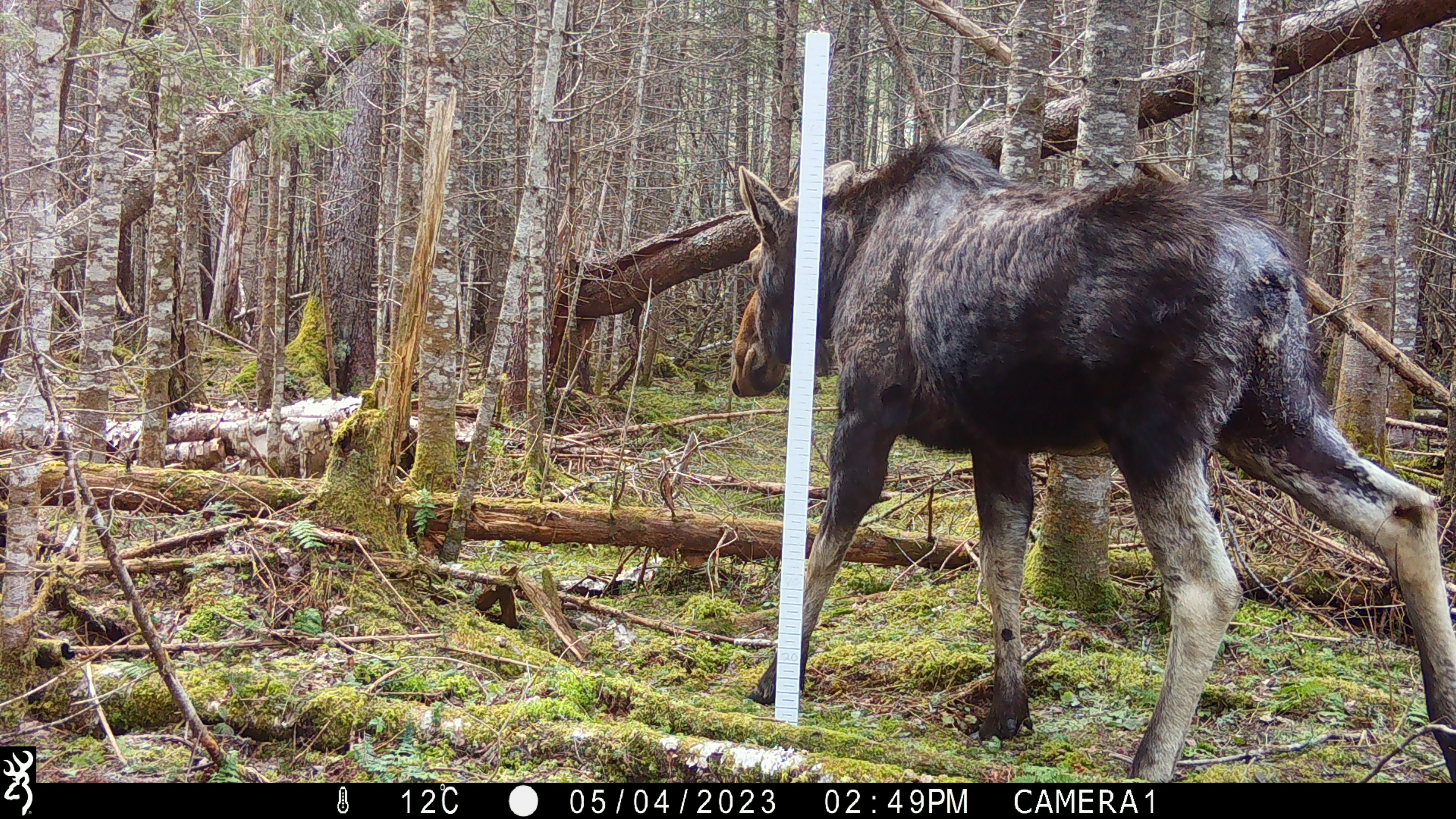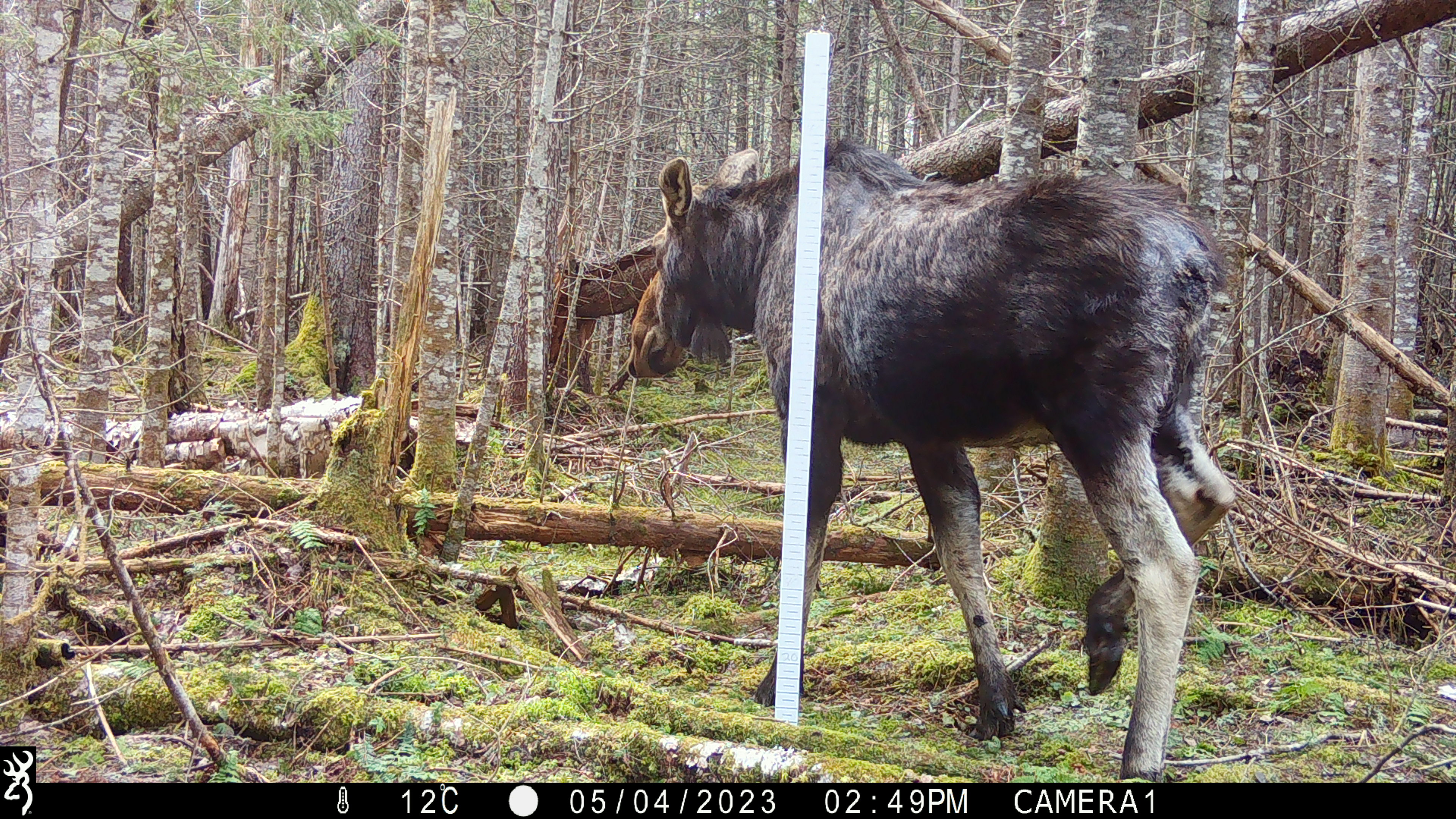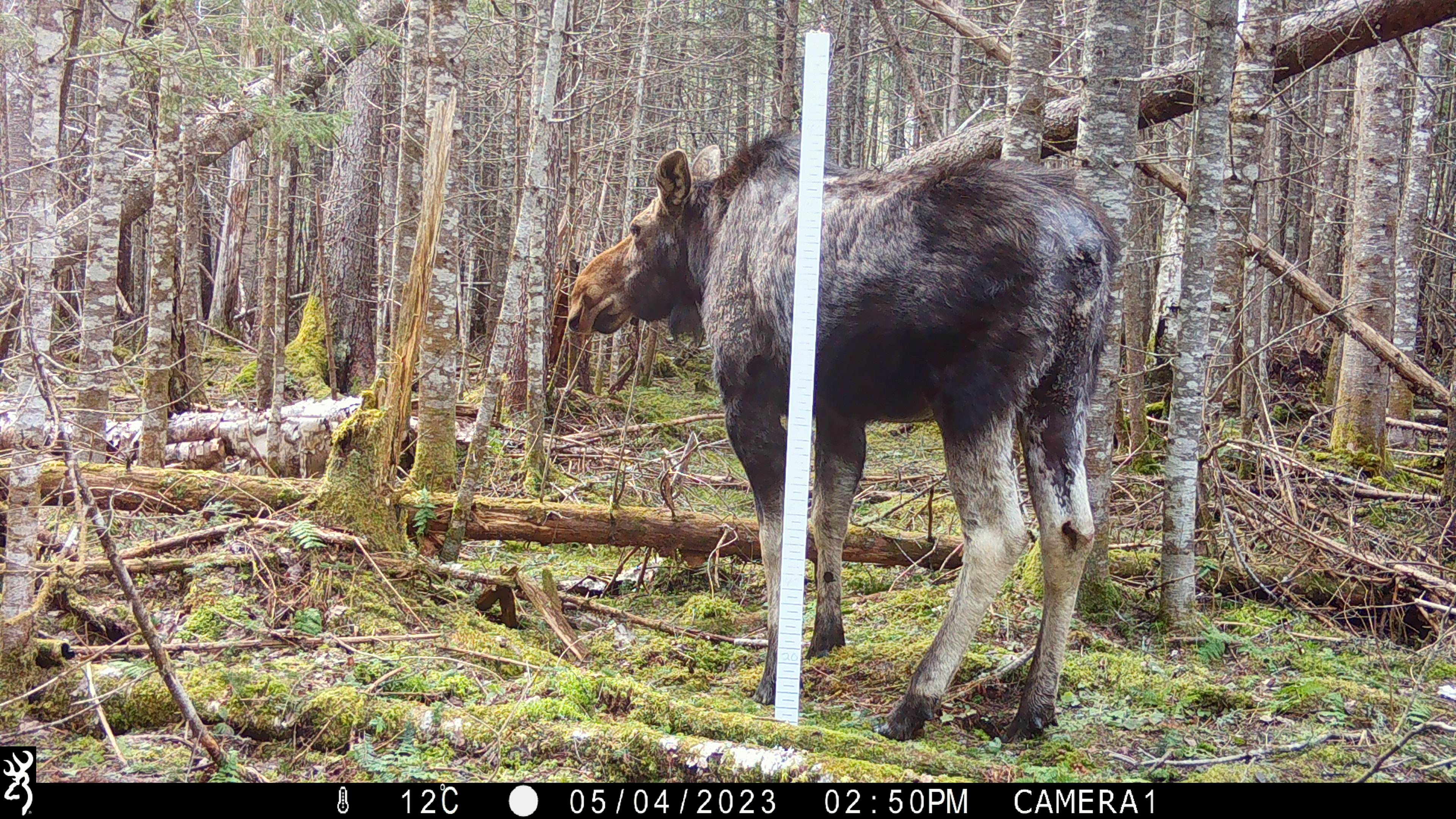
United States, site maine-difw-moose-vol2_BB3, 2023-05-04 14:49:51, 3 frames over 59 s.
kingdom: Animalia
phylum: Chordata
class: Mammalia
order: Artiodactyla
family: Cervidae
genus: Alces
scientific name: Alces alces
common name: moose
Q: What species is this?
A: Moose (Alces alces).